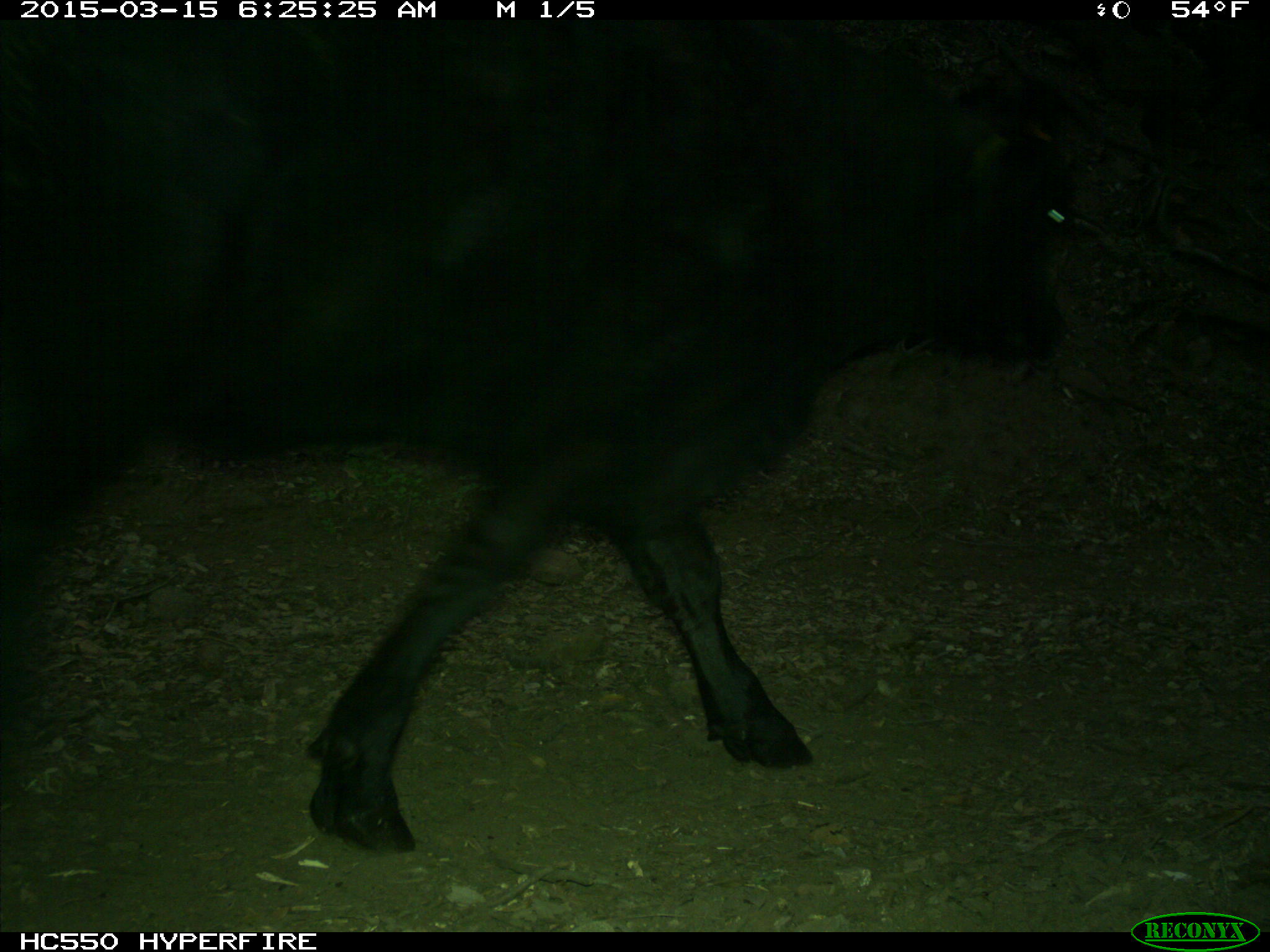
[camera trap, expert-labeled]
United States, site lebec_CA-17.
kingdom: Animalia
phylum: Chordata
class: Mammalia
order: Artiodactyla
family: Bovidae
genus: Bos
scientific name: Bos taurus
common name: domestic cow